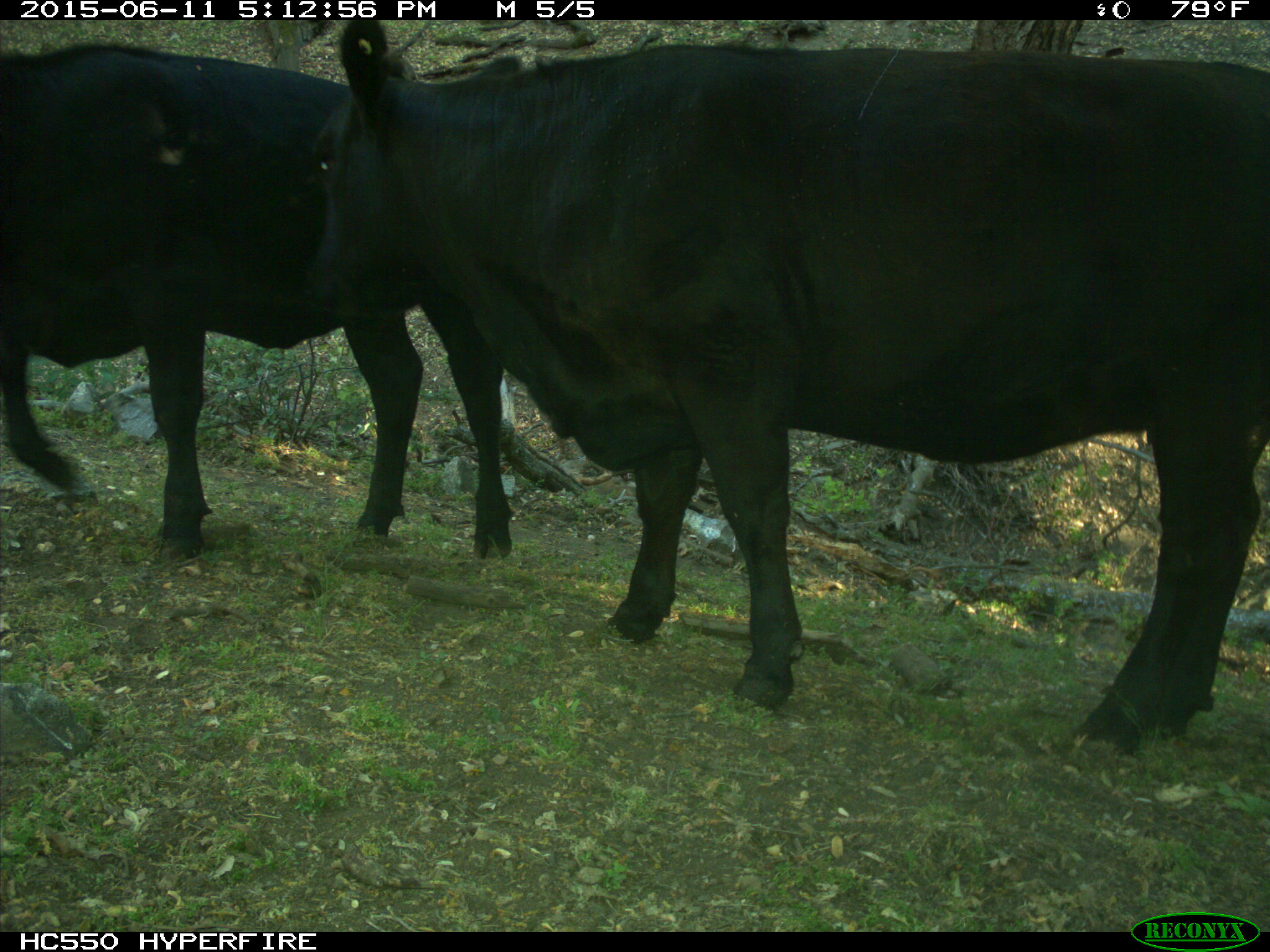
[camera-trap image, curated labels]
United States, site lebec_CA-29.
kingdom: Animalia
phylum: Chordata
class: Mammalia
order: Artiodactyla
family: Bovidae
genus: Bos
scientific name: Bos taurus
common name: domestic cow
Bos taurus (domestic cow).